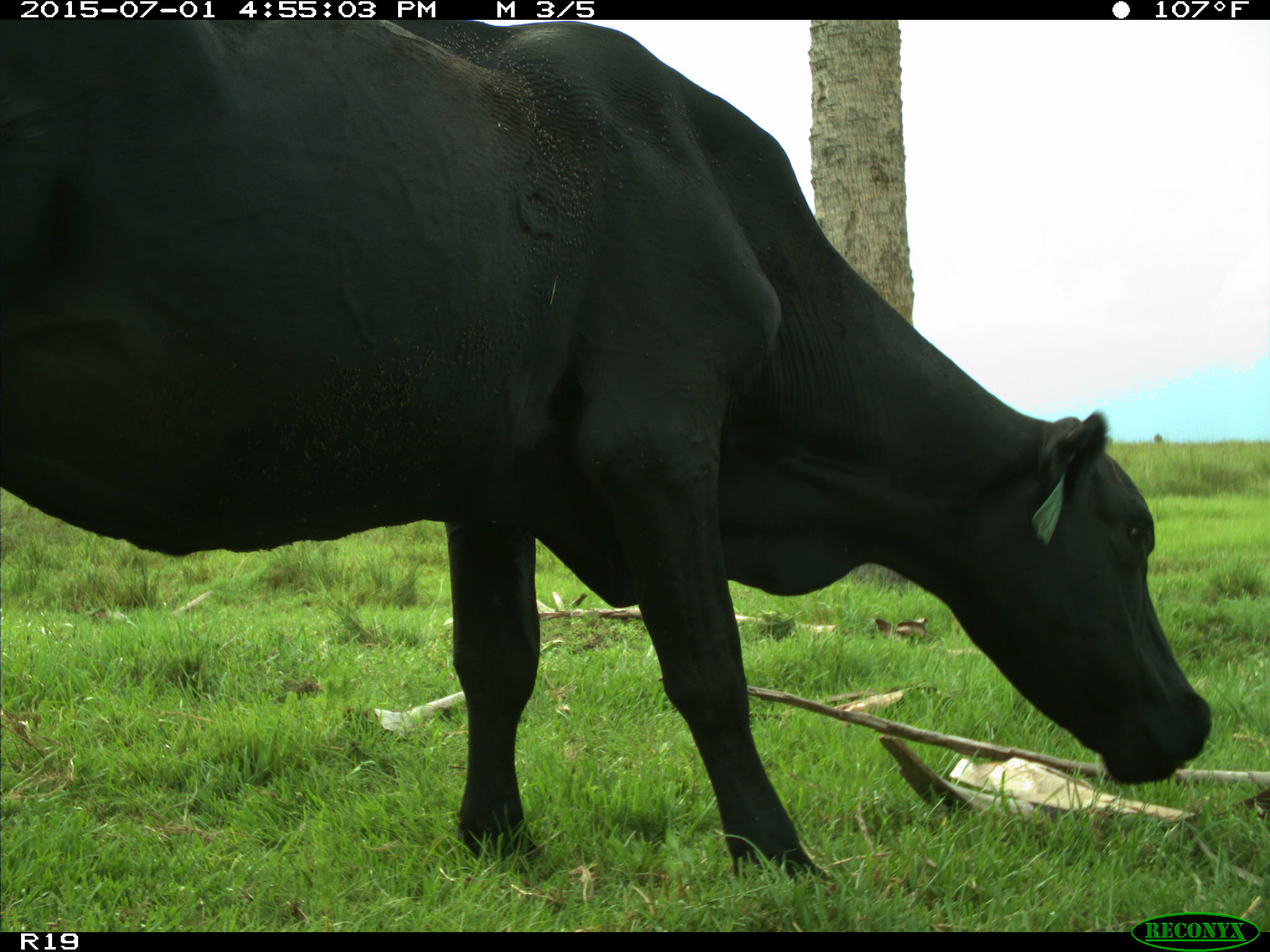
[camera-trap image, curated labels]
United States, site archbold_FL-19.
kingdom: Animalia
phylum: Chordata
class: Mammalia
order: Artiodactyla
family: Bovidae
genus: Bos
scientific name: Bos taurus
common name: domestic cow